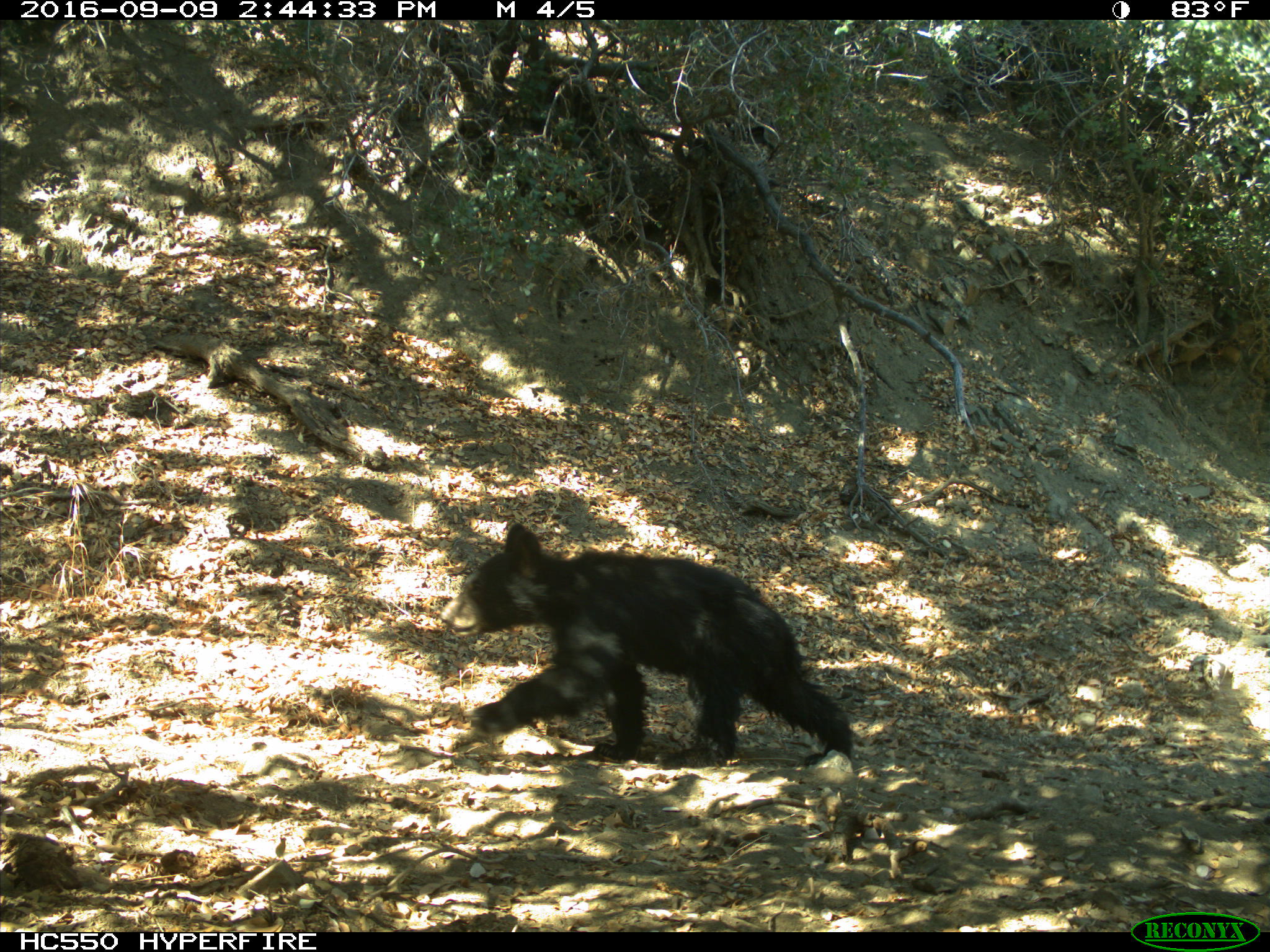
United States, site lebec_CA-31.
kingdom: Animalia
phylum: Chordata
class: Mammalia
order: Carnivora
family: Ursidae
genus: Ursus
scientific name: Ursus americanus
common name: american black bear